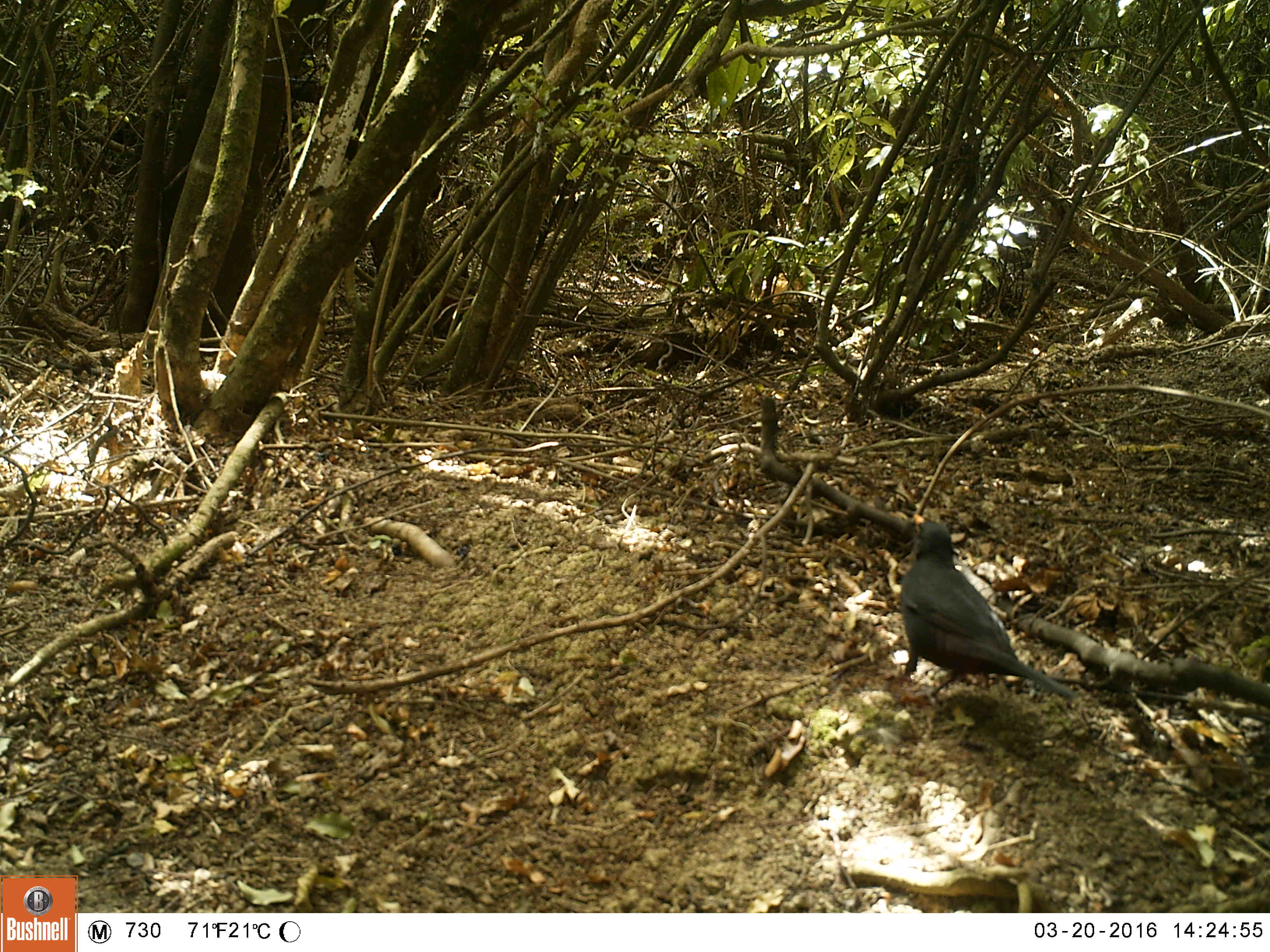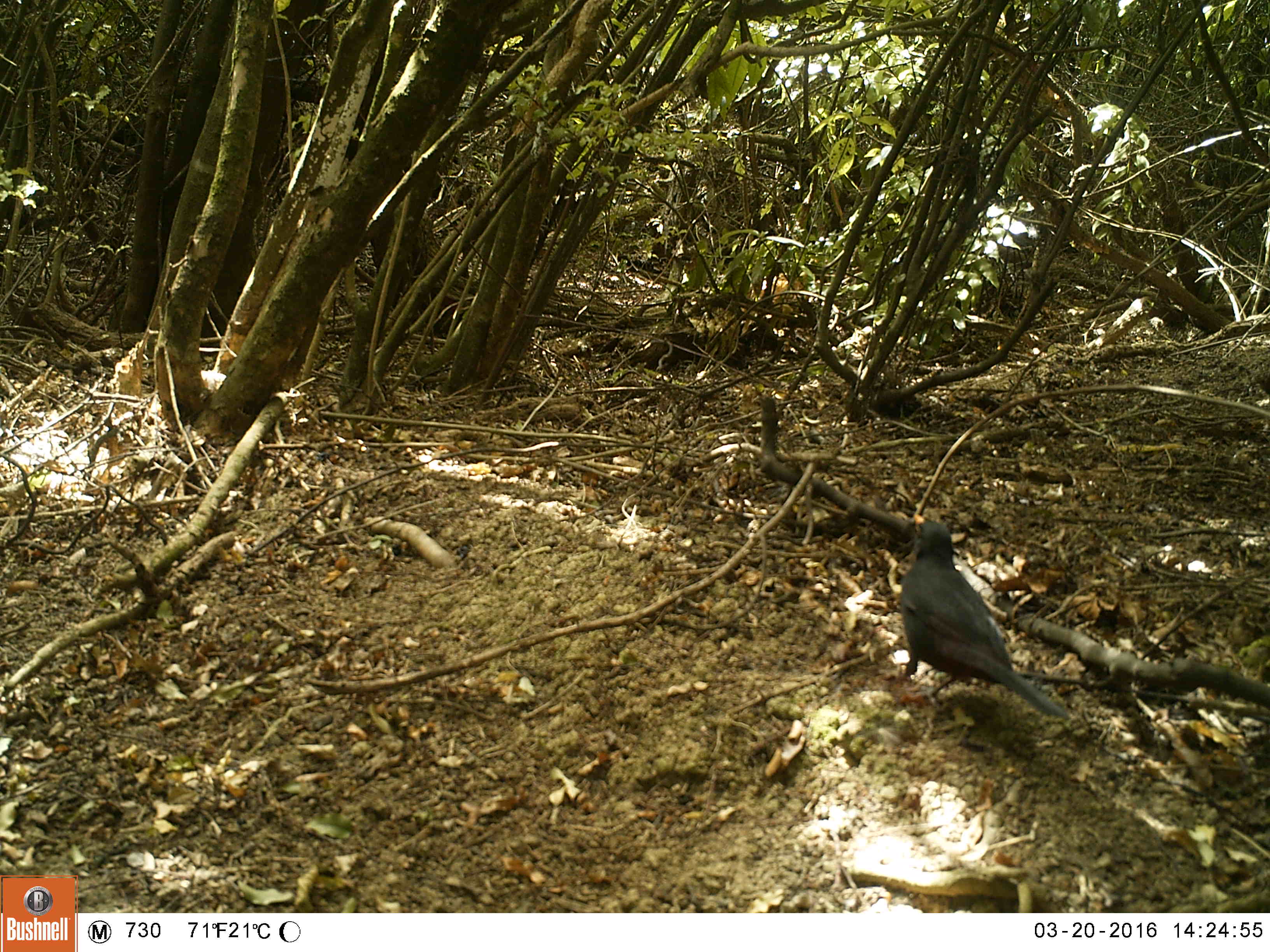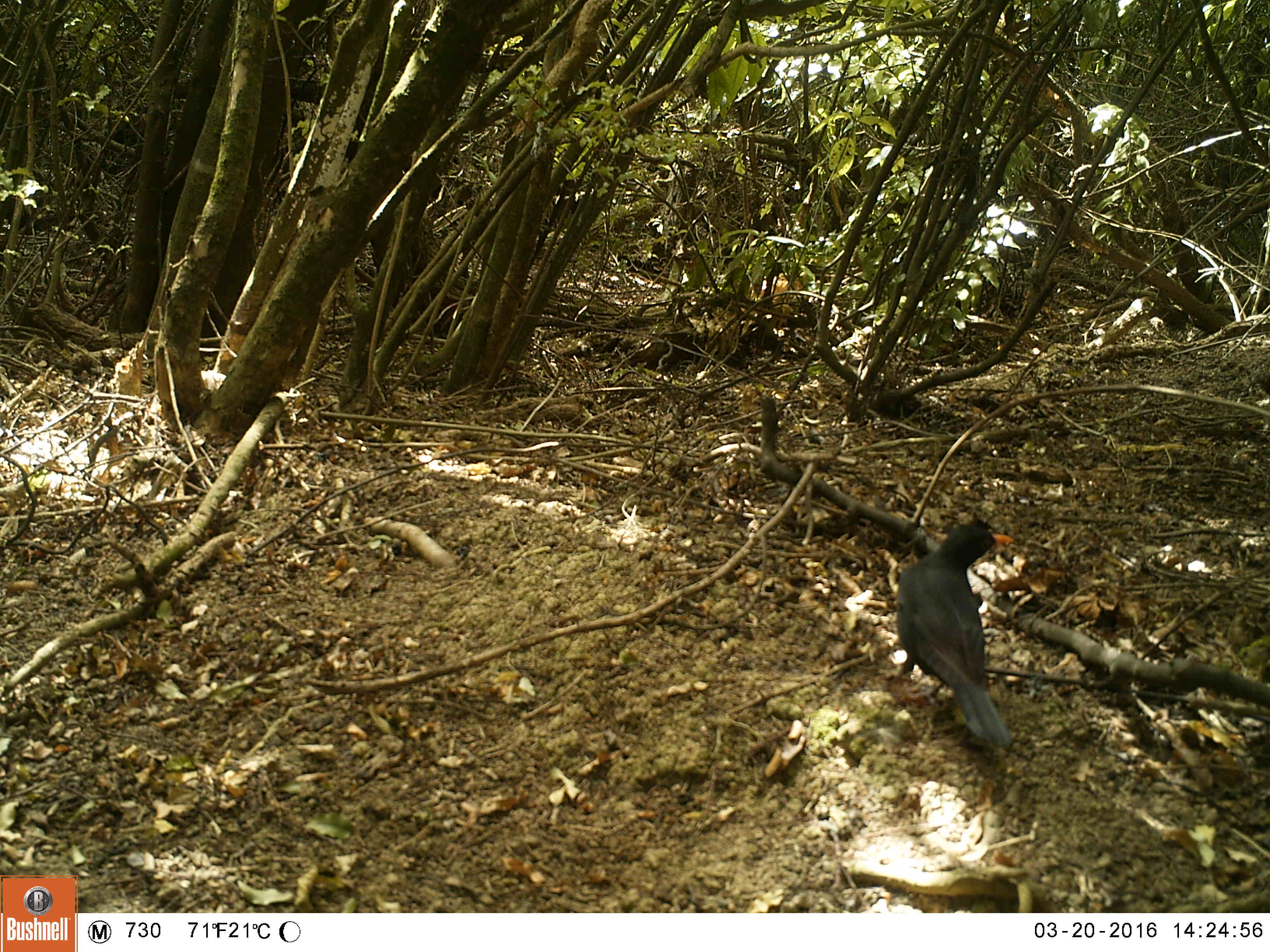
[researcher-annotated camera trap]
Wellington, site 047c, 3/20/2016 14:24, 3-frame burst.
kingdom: Animalia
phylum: Chordata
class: Aves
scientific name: Aves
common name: bird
Bird (Aves).